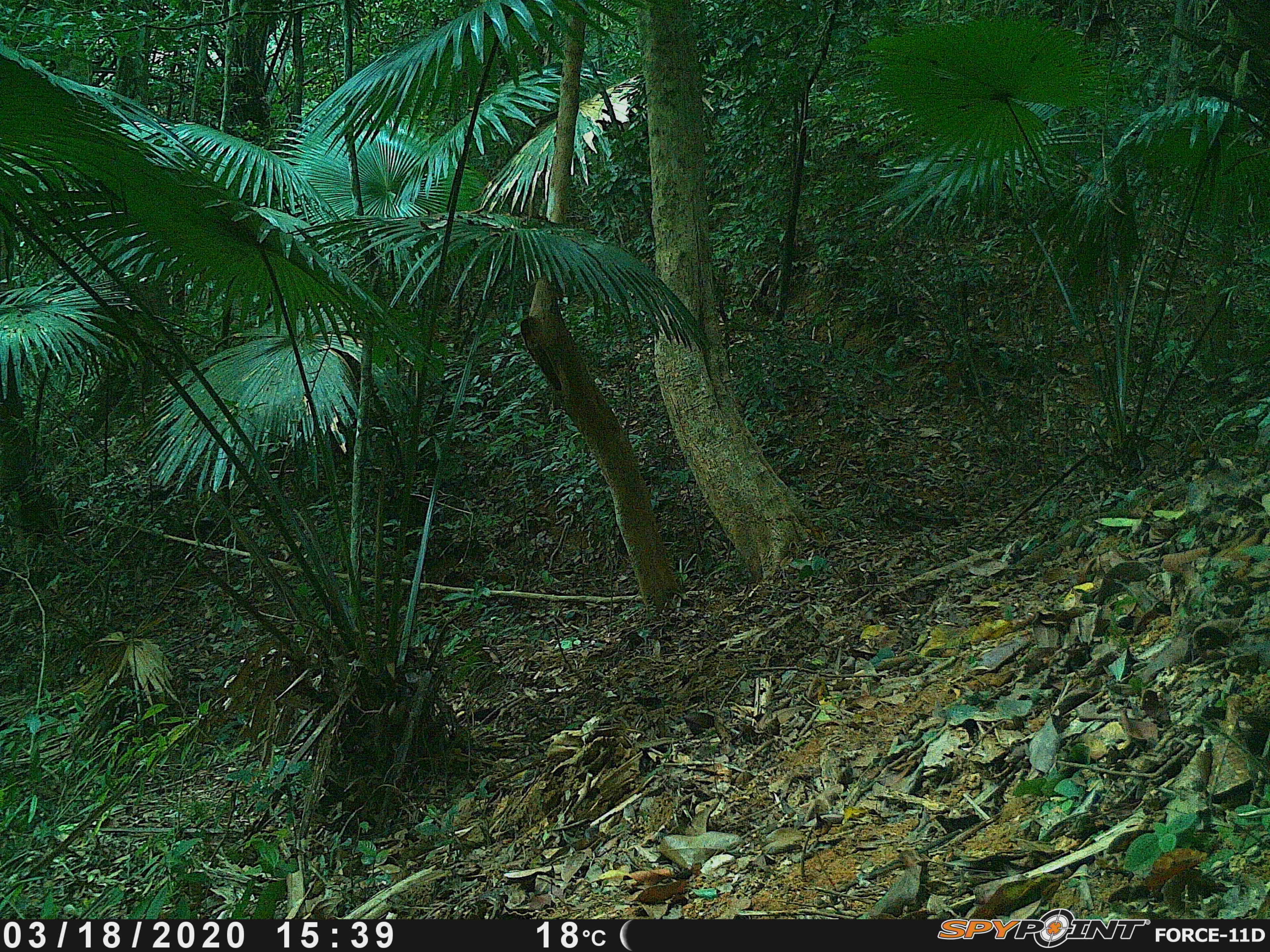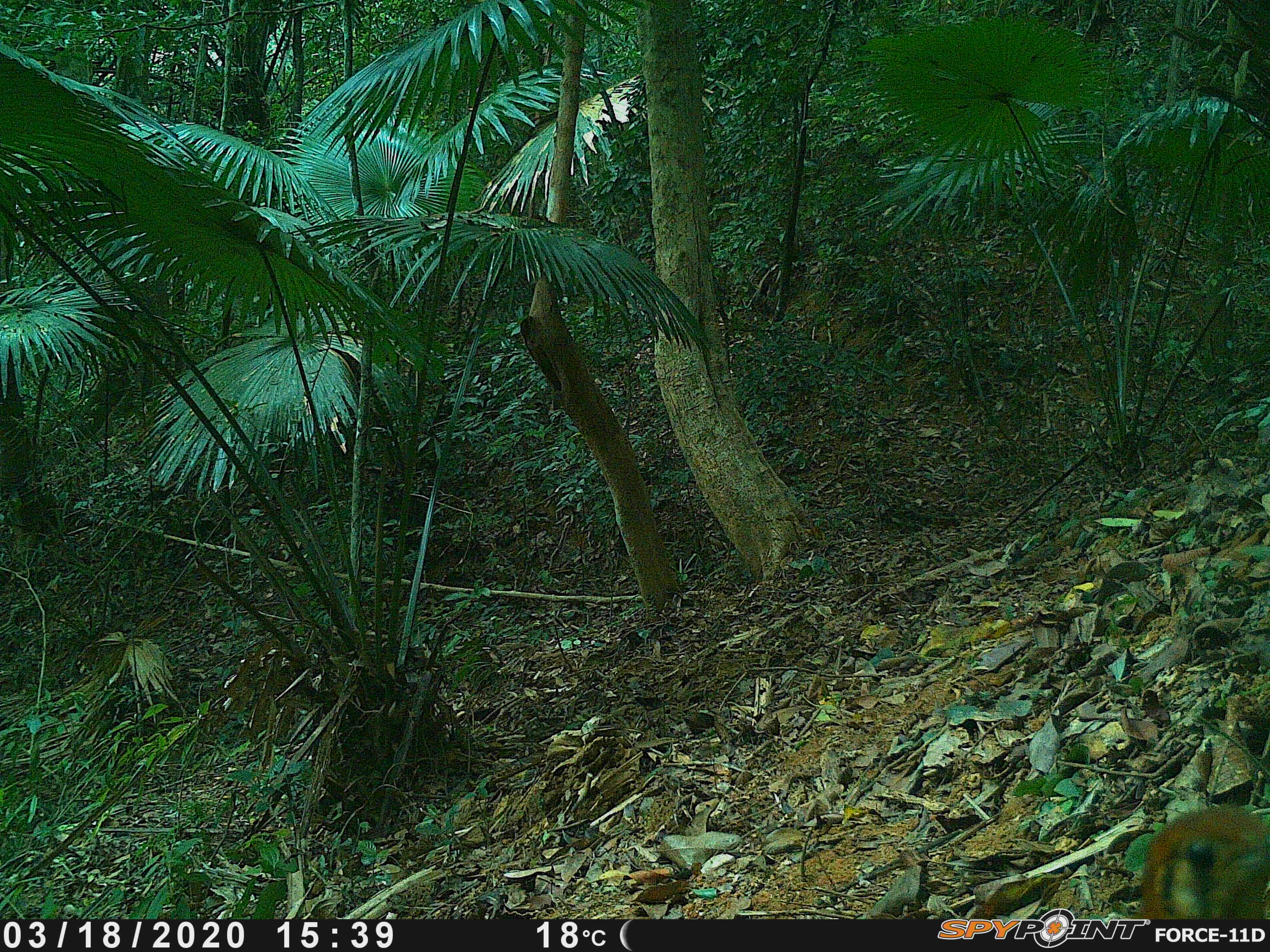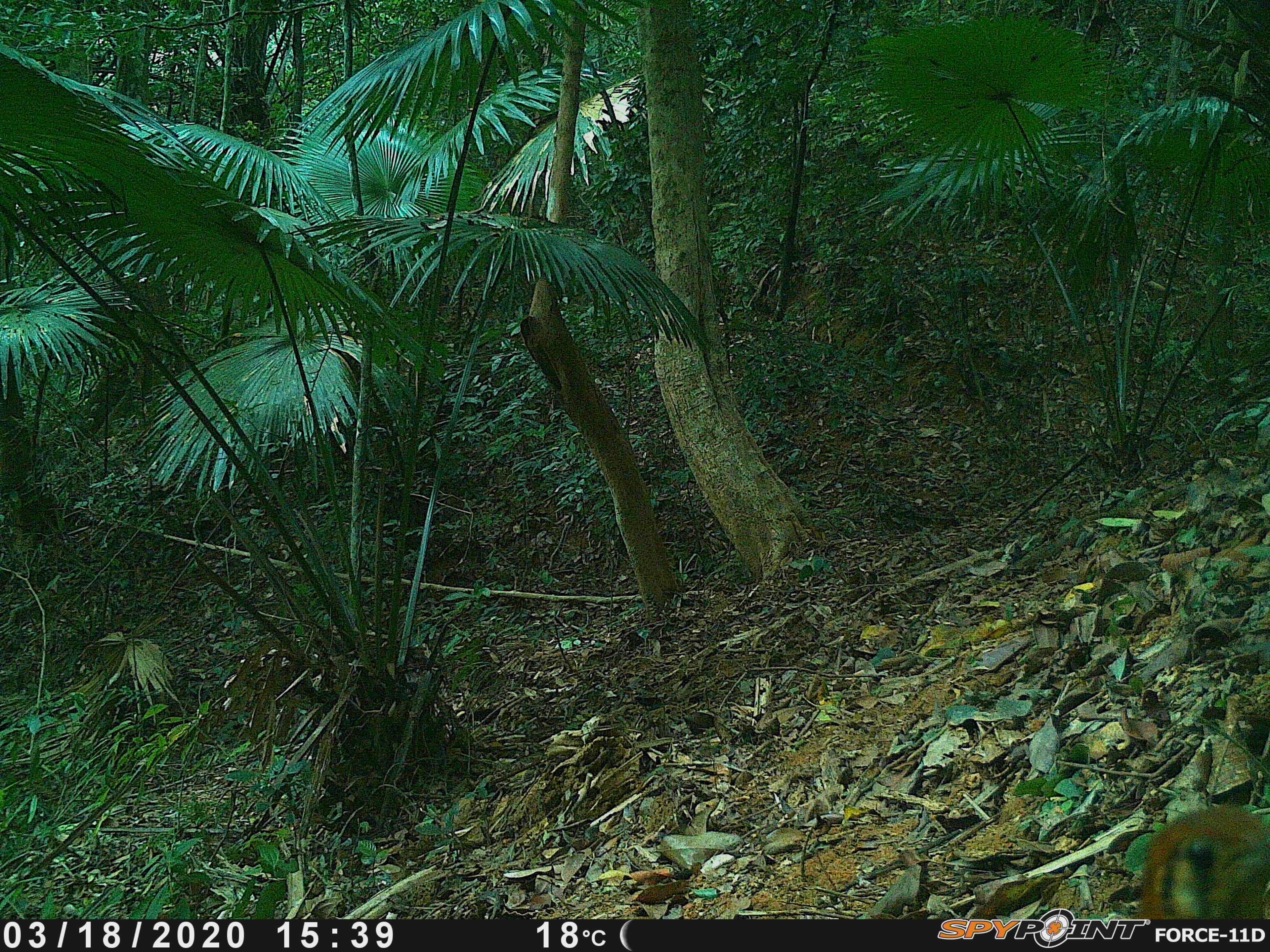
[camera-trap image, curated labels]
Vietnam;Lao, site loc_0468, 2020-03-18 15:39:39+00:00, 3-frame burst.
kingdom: Animalia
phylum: Chordata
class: Aves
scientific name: Aves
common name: bird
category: unidentified bird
Unidentified bird (bird) (Aves). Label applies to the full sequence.